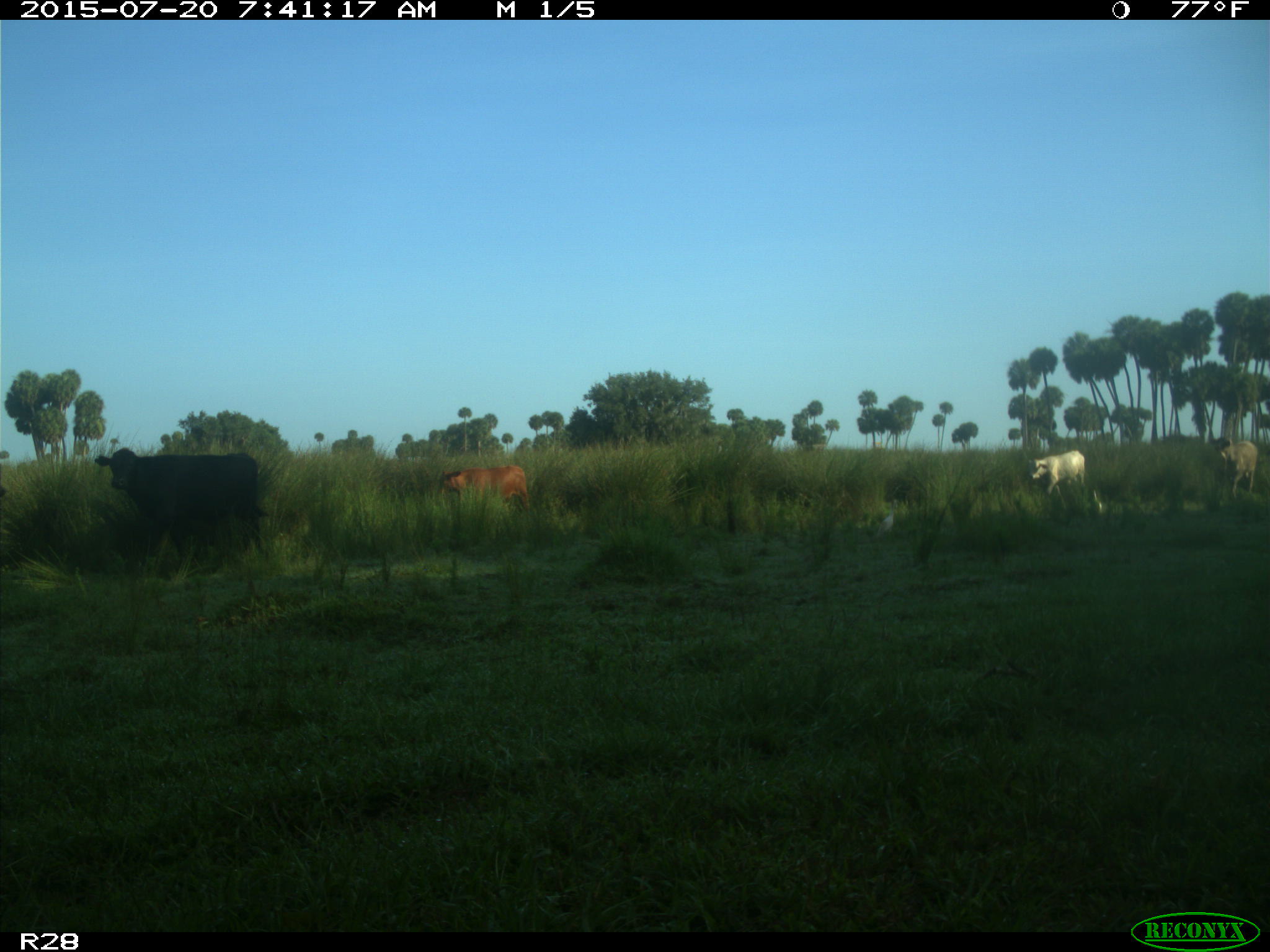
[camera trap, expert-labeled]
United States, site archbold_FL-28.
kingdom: Animalia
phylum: Chordata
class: Mammalia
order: Artiodactyla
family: Bovidae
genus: Bos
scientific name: Bos taurus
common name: domestic cow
Bos taurus (domestic cow).